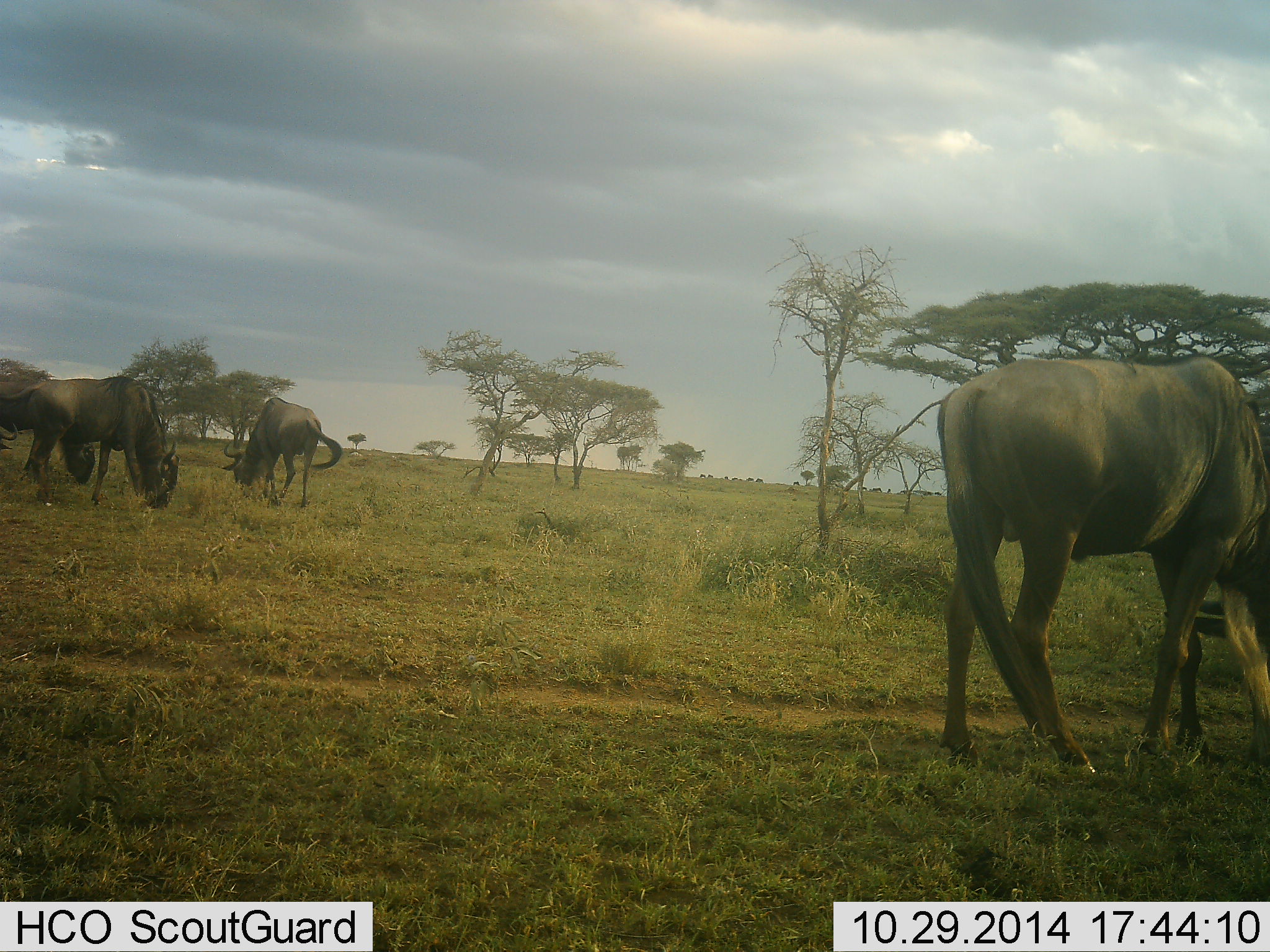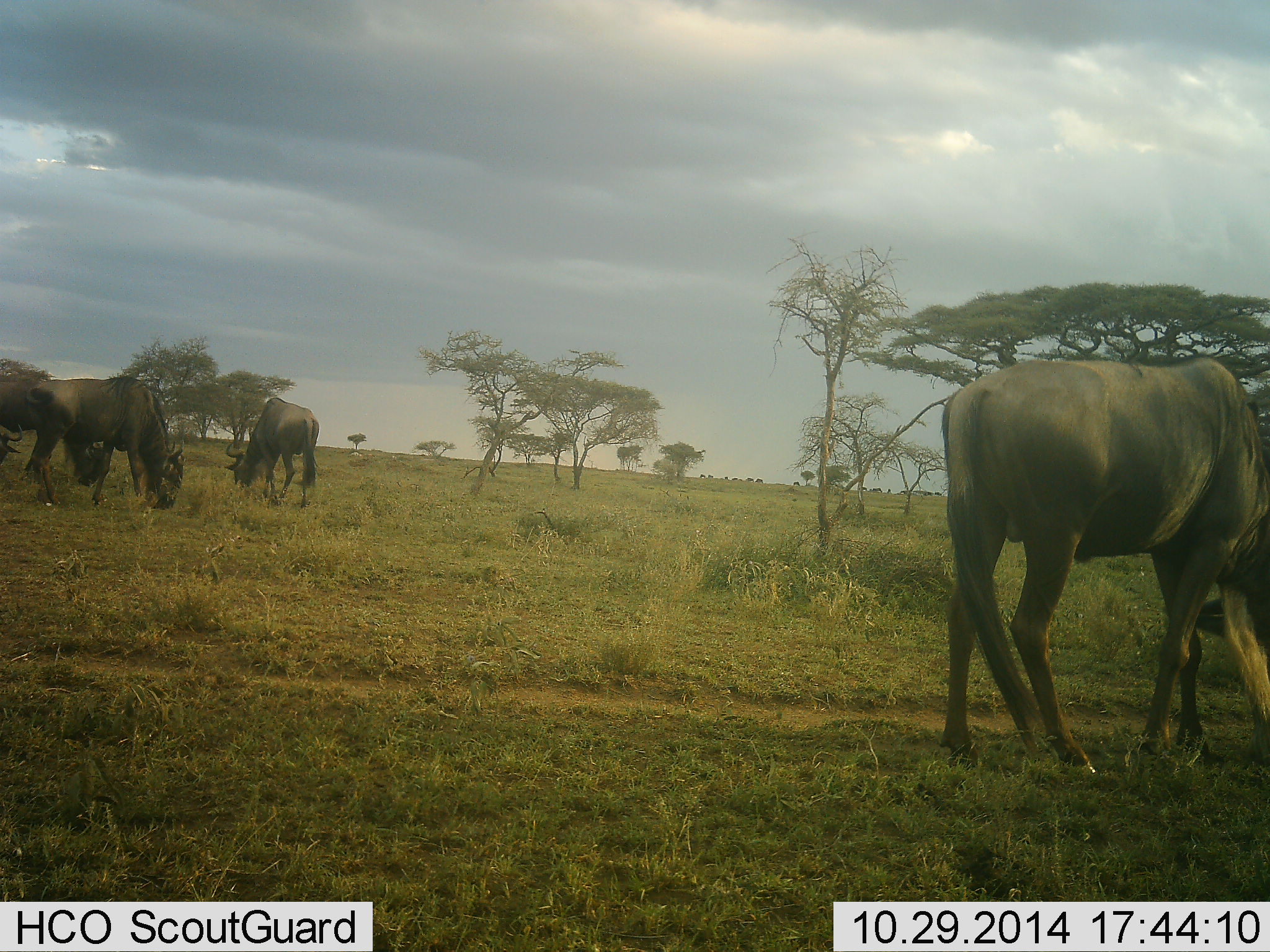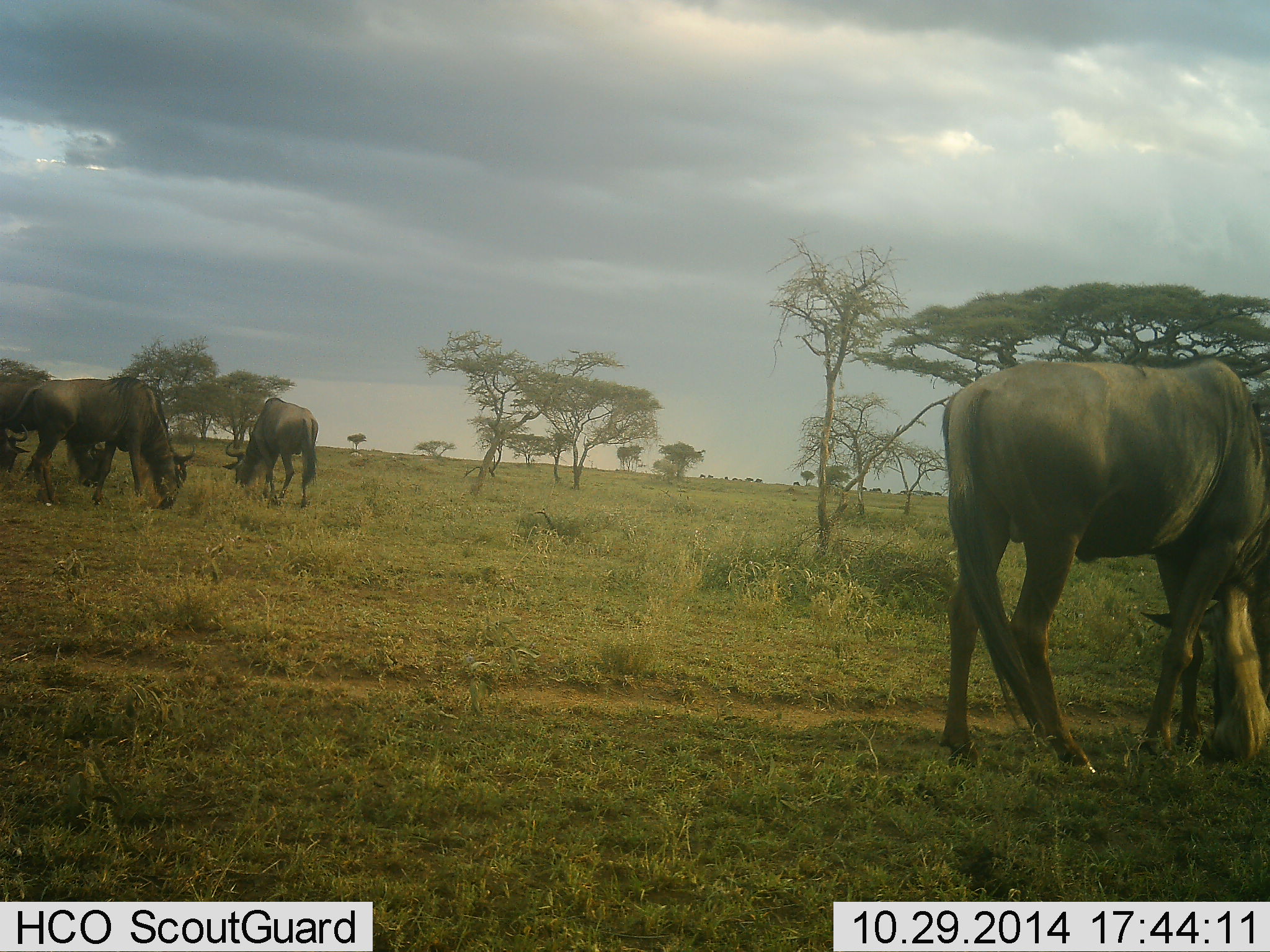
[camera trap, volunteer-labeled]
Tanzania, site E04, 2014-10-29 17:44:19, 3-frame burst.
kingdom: Animalia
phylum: Chordata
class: Mammalia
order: Artiodactyla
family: Bovidae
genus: Connochaetes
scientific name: Connochaetes taurinus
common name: blue wildebeest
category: wildebeest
Wildebeest (blue wildebeest) (Connochaetes taurinus), count 4. Behavior (volunteer vote fractions): standing 40%, resting 0%, moving 20%, interacting 0%. Young present (vote fraction): 0%. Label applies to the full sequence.